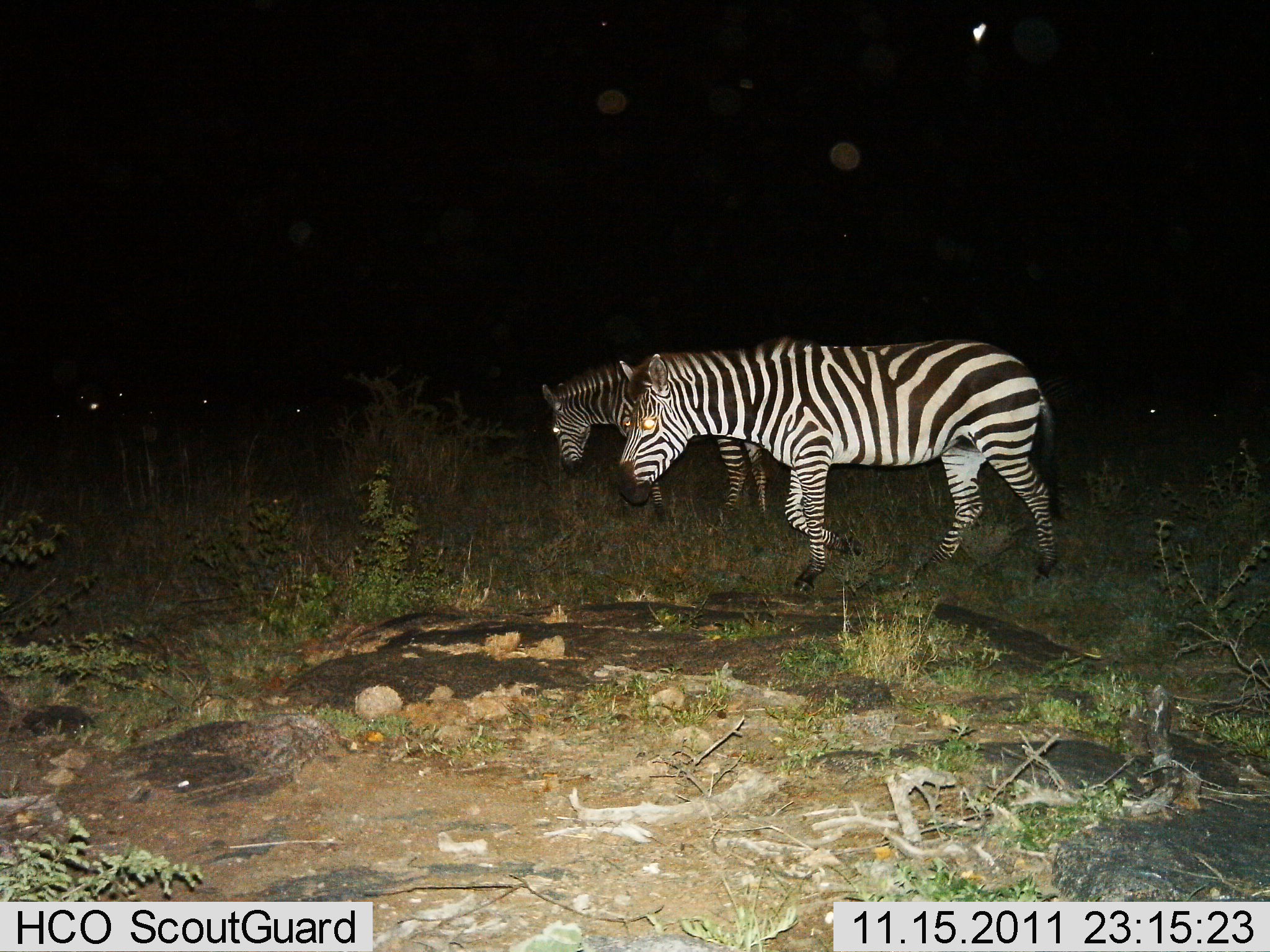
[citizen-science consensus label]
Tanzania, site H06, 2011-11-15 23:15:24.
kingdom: Animalia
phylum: Chordata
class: Mammalia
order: Perissodactyla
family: Equidae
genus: Equus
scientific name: Equus quagga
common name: plains zebra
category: zebra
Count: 2.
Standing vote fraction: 18%.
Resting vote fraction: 0%.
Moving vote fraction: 82%.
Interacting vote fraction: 0%.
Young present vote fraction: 0%.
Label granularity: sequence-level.